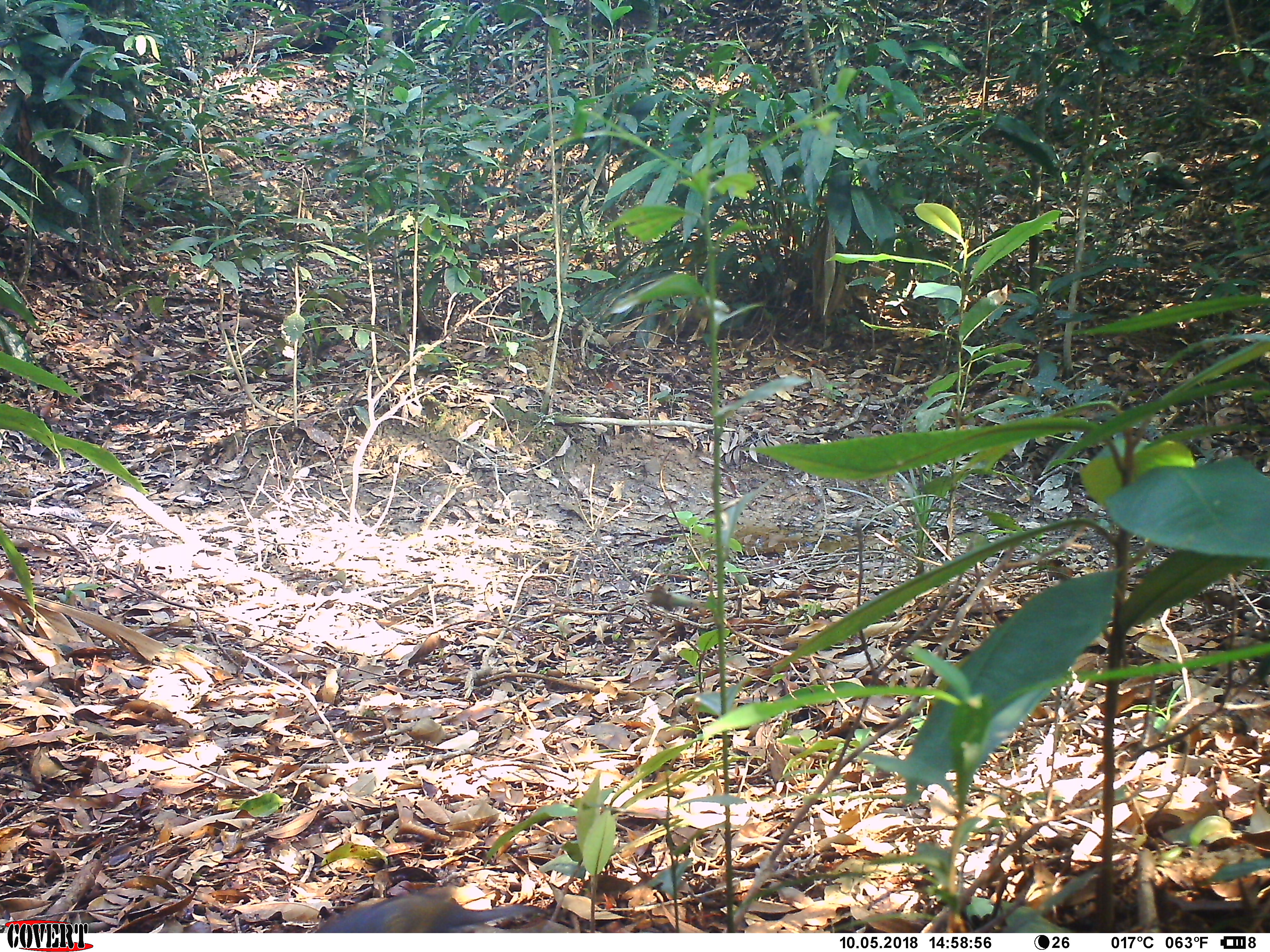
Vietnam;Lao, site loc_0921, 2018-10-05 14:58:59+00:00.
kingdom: Animalia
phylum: Chordata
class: Aves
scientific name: Aves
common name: bird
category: unidentified bird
Unidentified bird (bird) (Aves). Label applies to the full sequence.